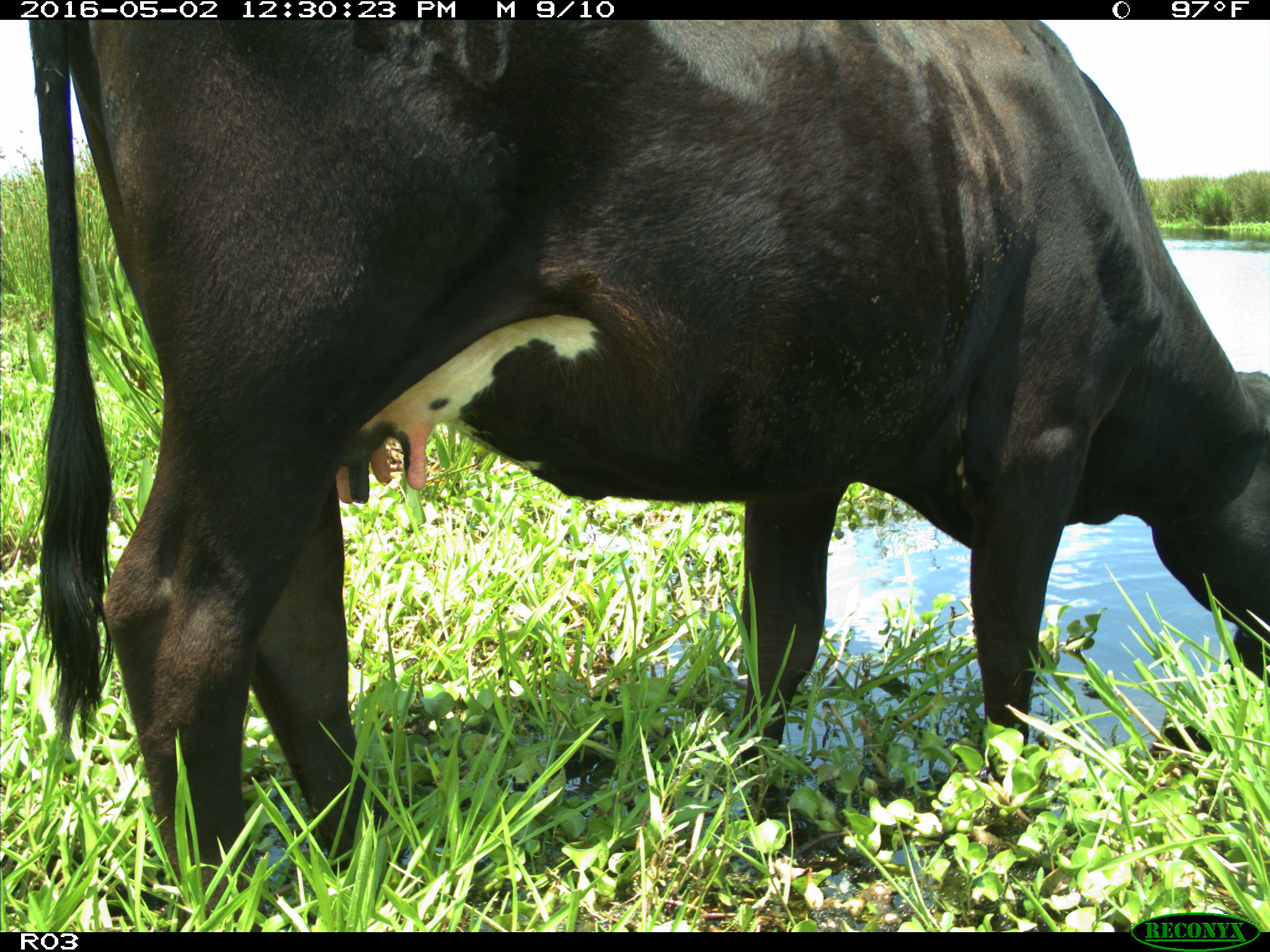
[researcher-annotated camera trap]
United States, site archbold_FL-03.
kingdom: Animalia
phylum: Chordata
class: Mammalia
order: Artiodactyla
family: Bovidae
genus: Bos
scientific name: Bos taurus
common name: domestic cow